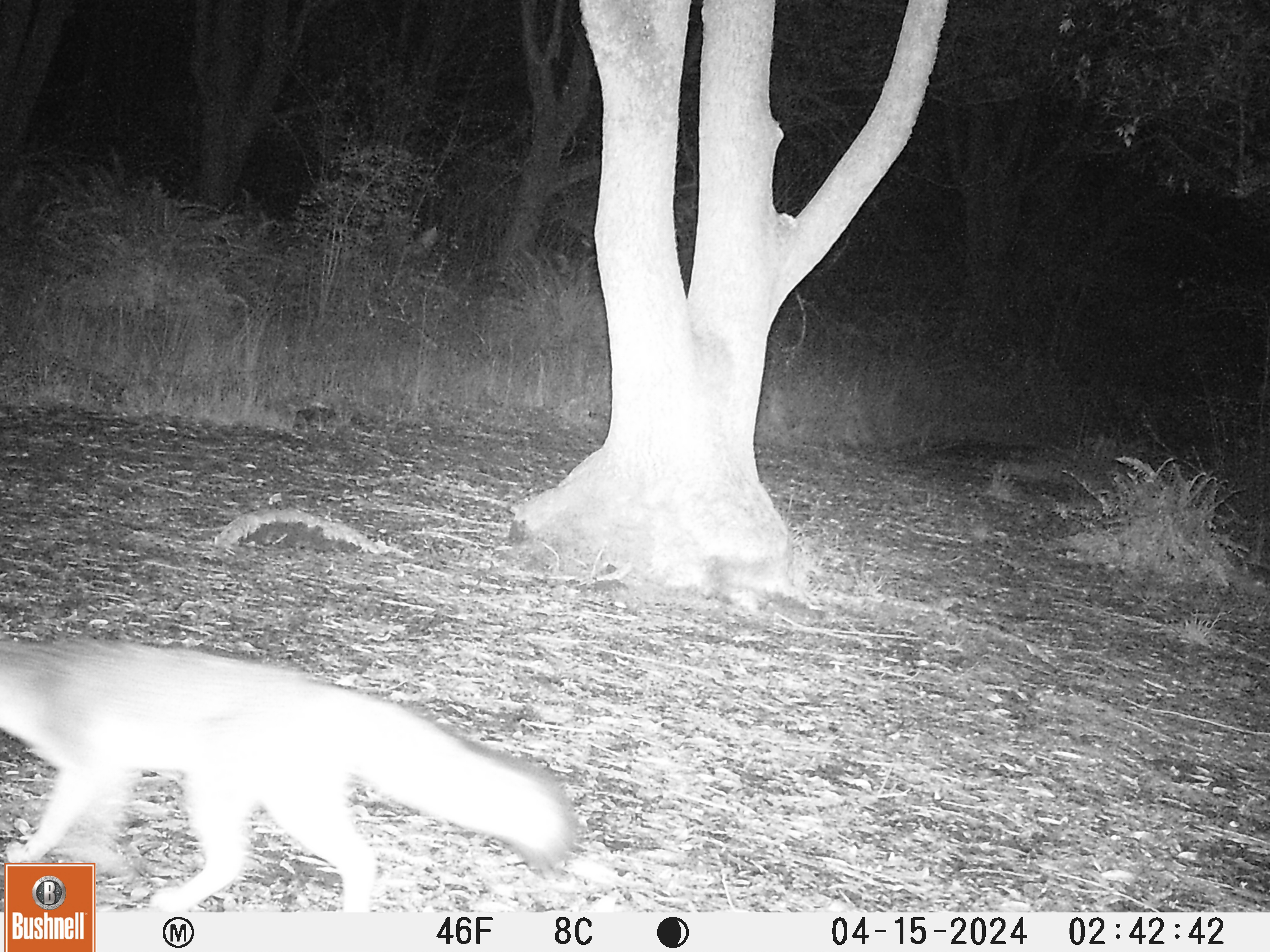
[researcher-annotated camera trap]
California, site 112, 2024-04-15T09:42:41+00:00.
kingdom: Animalia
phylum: Chordata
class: Mammalia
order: Carnivora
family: Canidae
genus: Urocyon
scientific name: Urocyon cinereoargenteus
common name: gray fox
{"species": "gray fox (Urocyon cinereoargenteus)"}